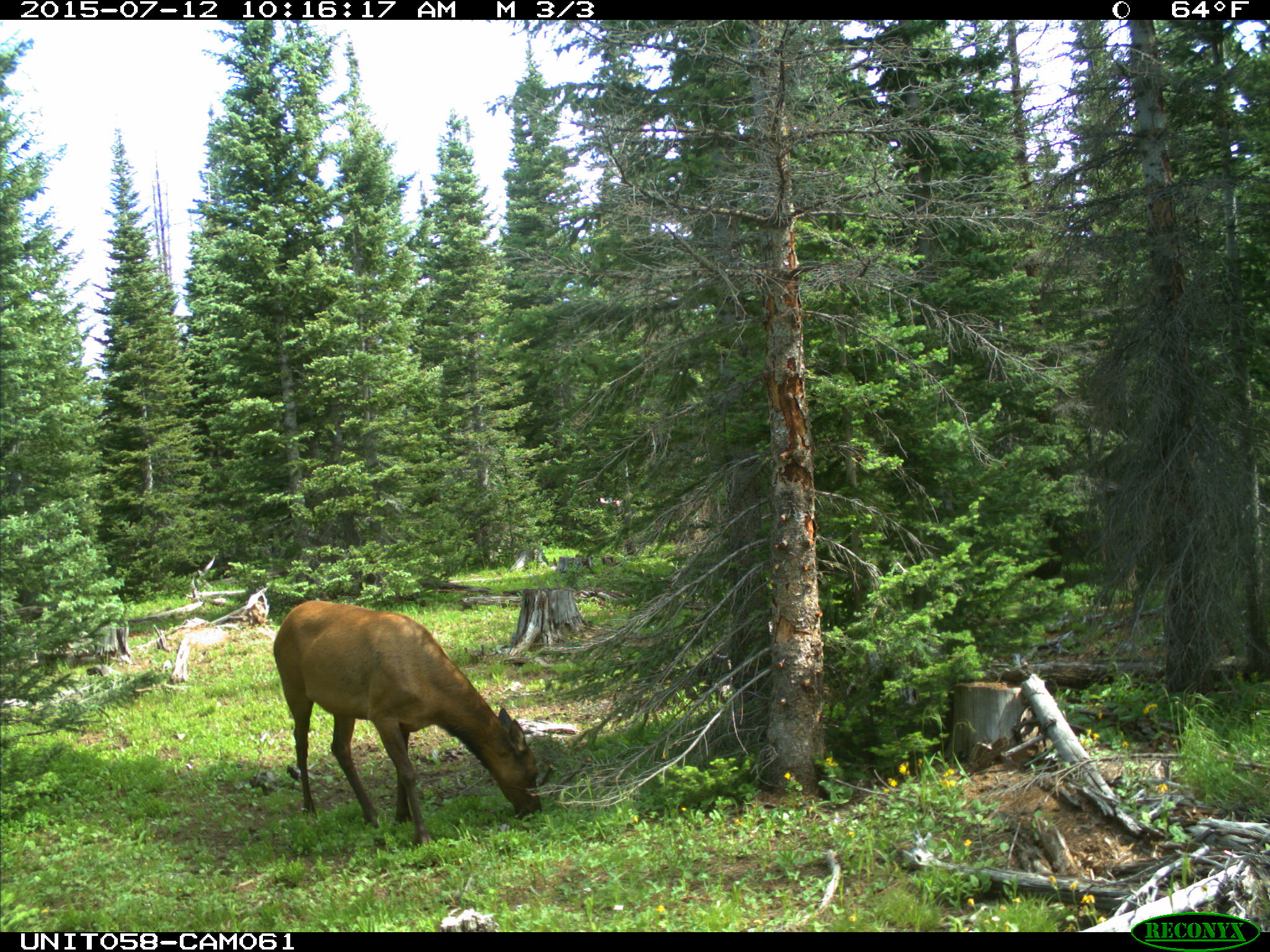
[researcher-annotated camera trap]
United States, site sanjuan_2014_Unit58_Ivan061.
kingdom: Animalia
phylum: Chordata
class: Mammalia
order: Artiodactyla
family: Cervidae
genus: Cervus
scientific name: Cervus elaphus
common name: red deer